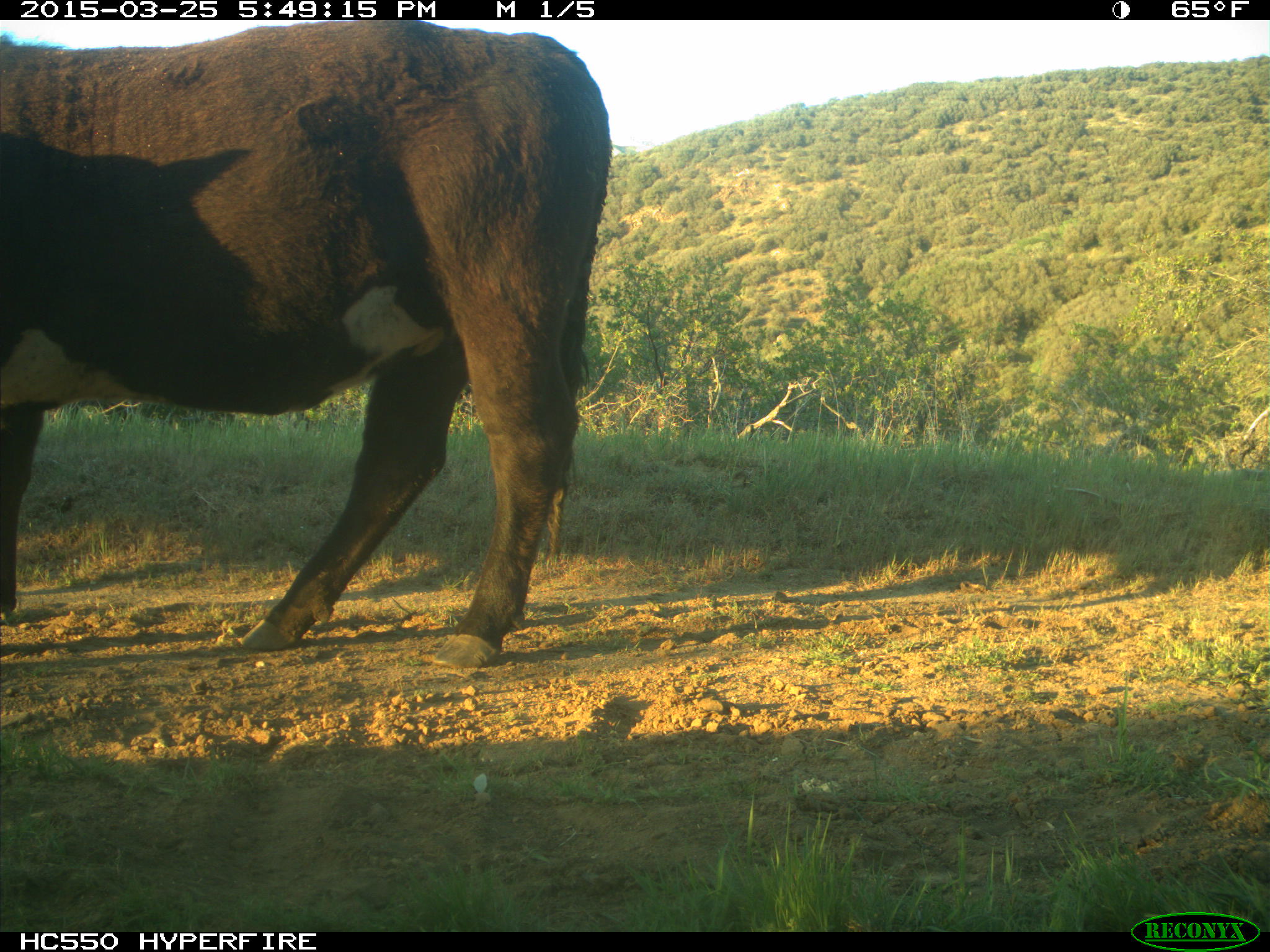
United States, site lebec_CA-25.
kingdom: Animalia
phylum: Chordata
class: Mammalia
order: Artiodactyla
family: Bovidae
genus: Bos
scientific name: Bos taurus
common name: domestic cow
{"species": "Bos taurus (domestic cow)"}